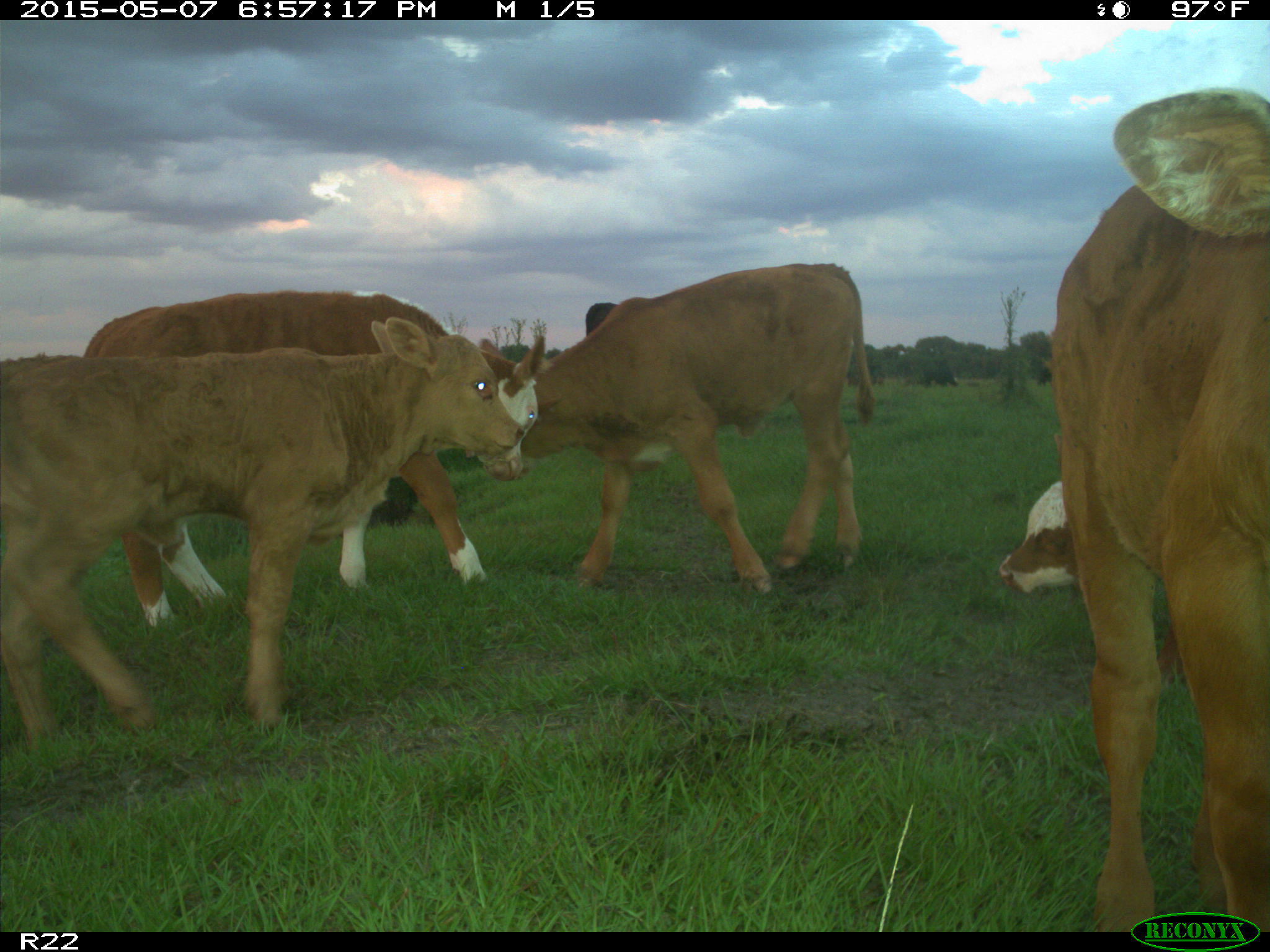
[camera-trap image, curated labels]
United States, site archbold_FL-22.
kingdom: Animalia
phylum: Chordata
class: Mammalia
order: Artiodactyla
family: Bovidae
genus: Bos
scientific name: Bos taurus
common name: domestic cow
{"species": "Bos taurus (domestic cow)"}